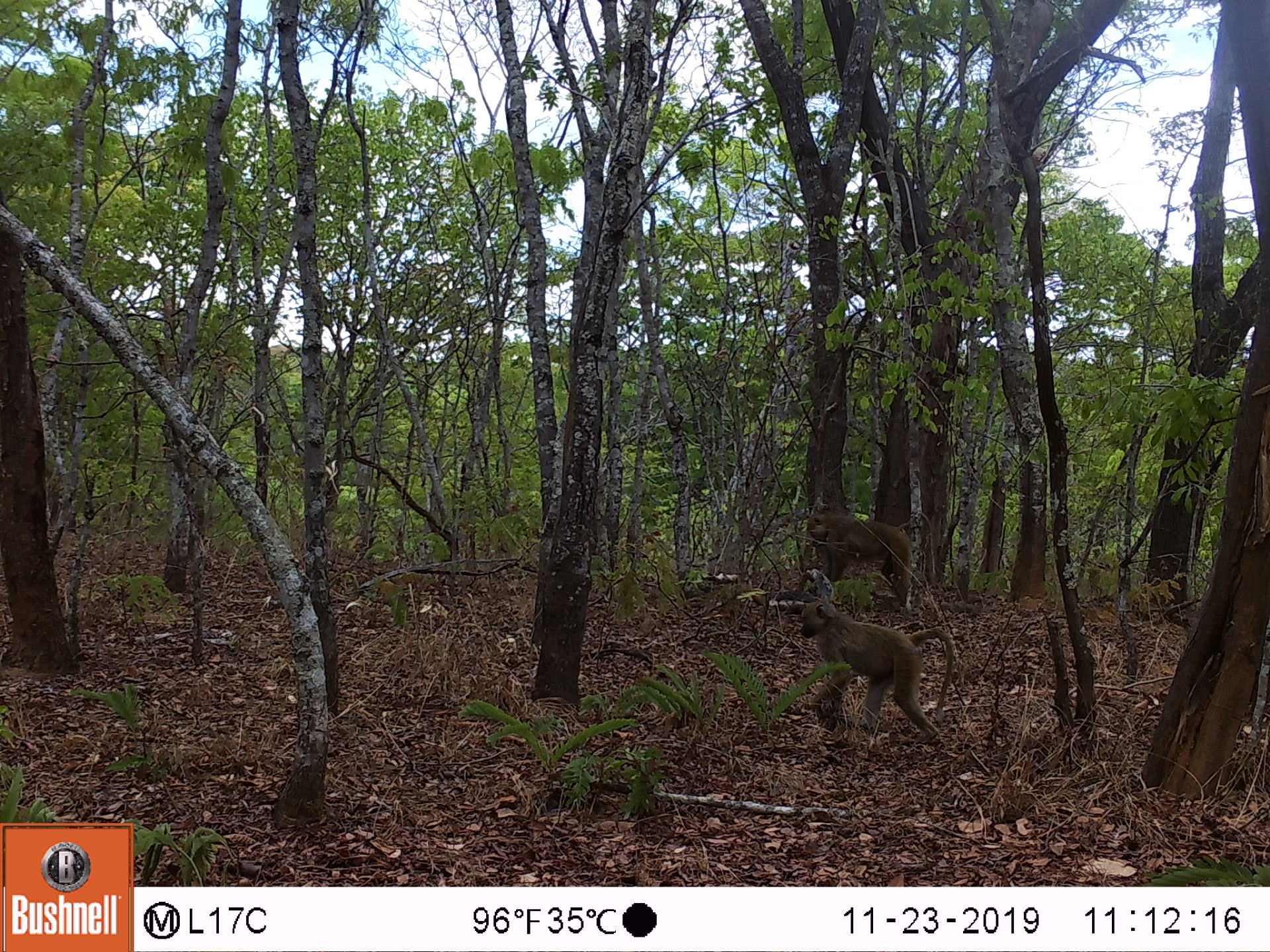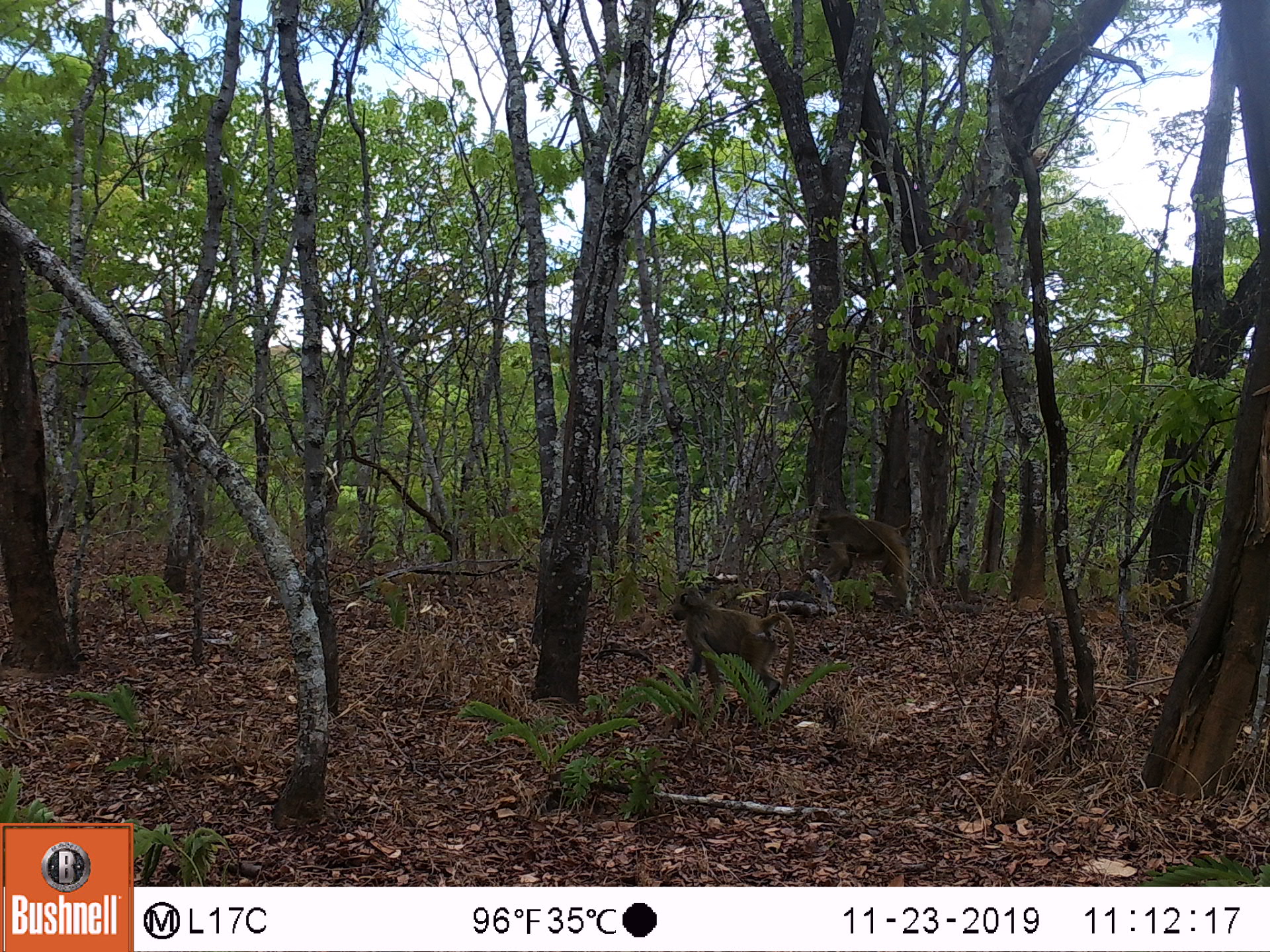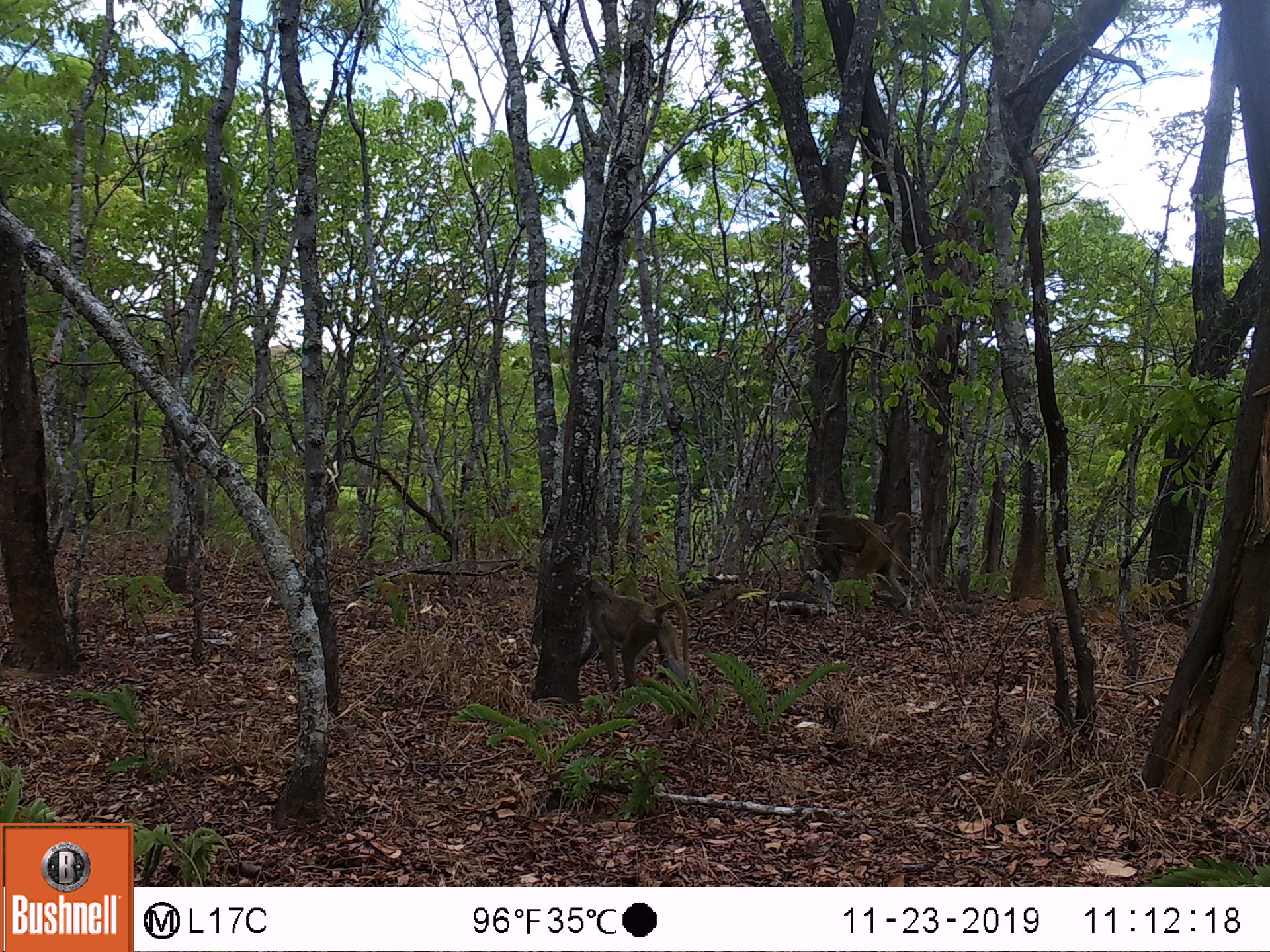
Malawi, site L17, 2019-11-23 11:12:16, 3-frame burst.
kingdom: Animalia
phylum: Chordata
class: Mammalia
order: Primates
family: Cercopithecidae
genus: Papio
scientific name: Papio cynocephalus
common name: yellow baboon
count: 2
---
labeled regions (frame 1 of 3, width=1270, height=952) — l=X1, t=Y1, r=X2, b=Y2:
yellow baboon: l=792, t=590, r=958, b=749; l=799, t=510, r=932, b=597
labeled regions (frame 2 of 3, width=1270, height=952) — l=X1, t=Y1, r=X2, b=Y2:
yellow baboon: l=666, t=585, r=798, b=698; l=804, t=503, r=939, b=606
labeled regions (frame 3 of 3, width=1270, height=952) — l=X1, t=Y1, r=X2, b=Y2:
yellow baboon: l=573, t=569, r=693, b=693; l=791, t=506, r=919, b=597